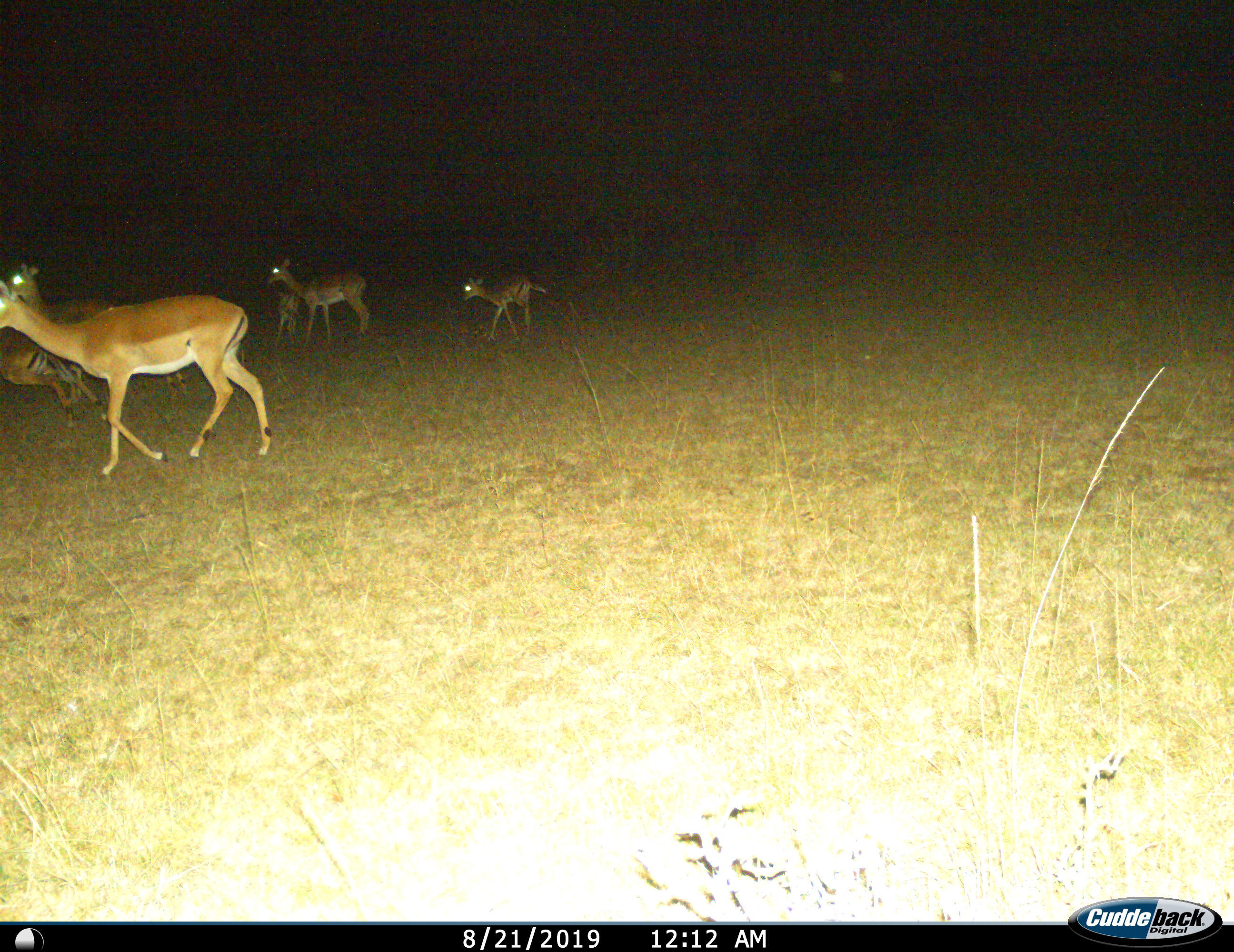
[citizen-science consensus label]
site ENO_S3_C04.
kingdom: Animalia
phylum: Chordata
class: Mammalia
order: Artiodactyla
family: Bovidae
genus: Aepyceros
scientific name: Aepyceros melampus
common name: impala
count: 6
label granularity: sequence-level